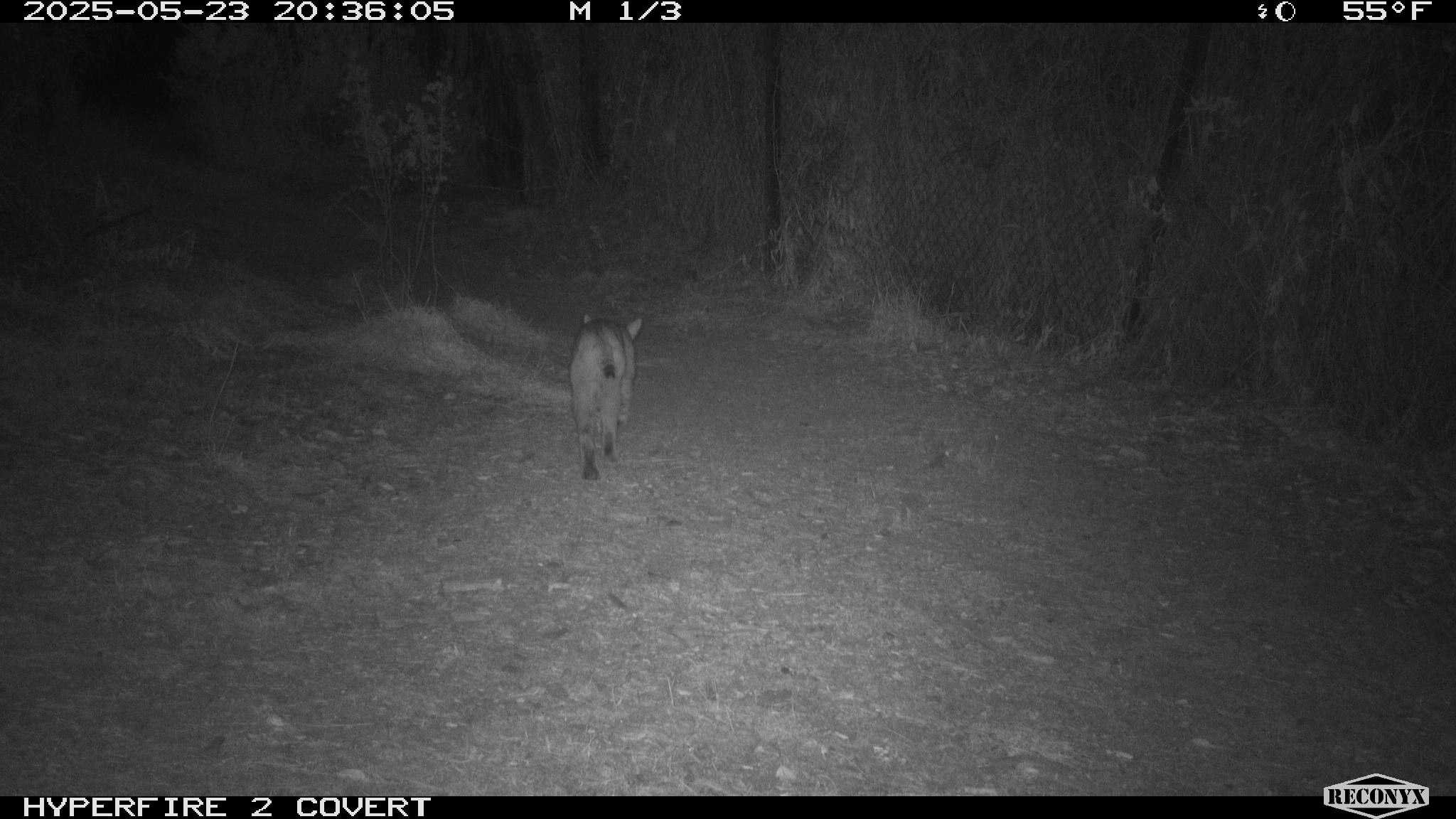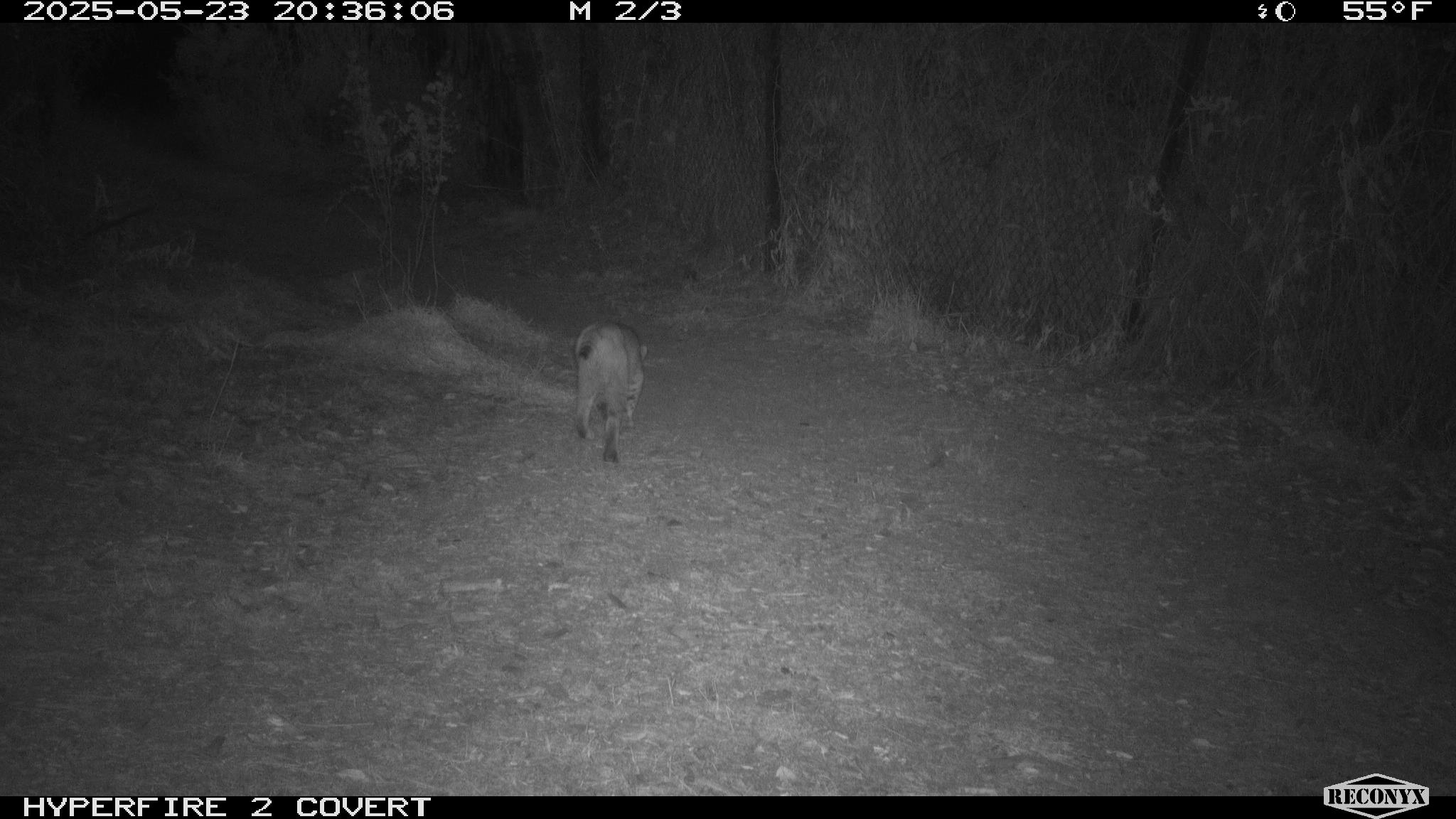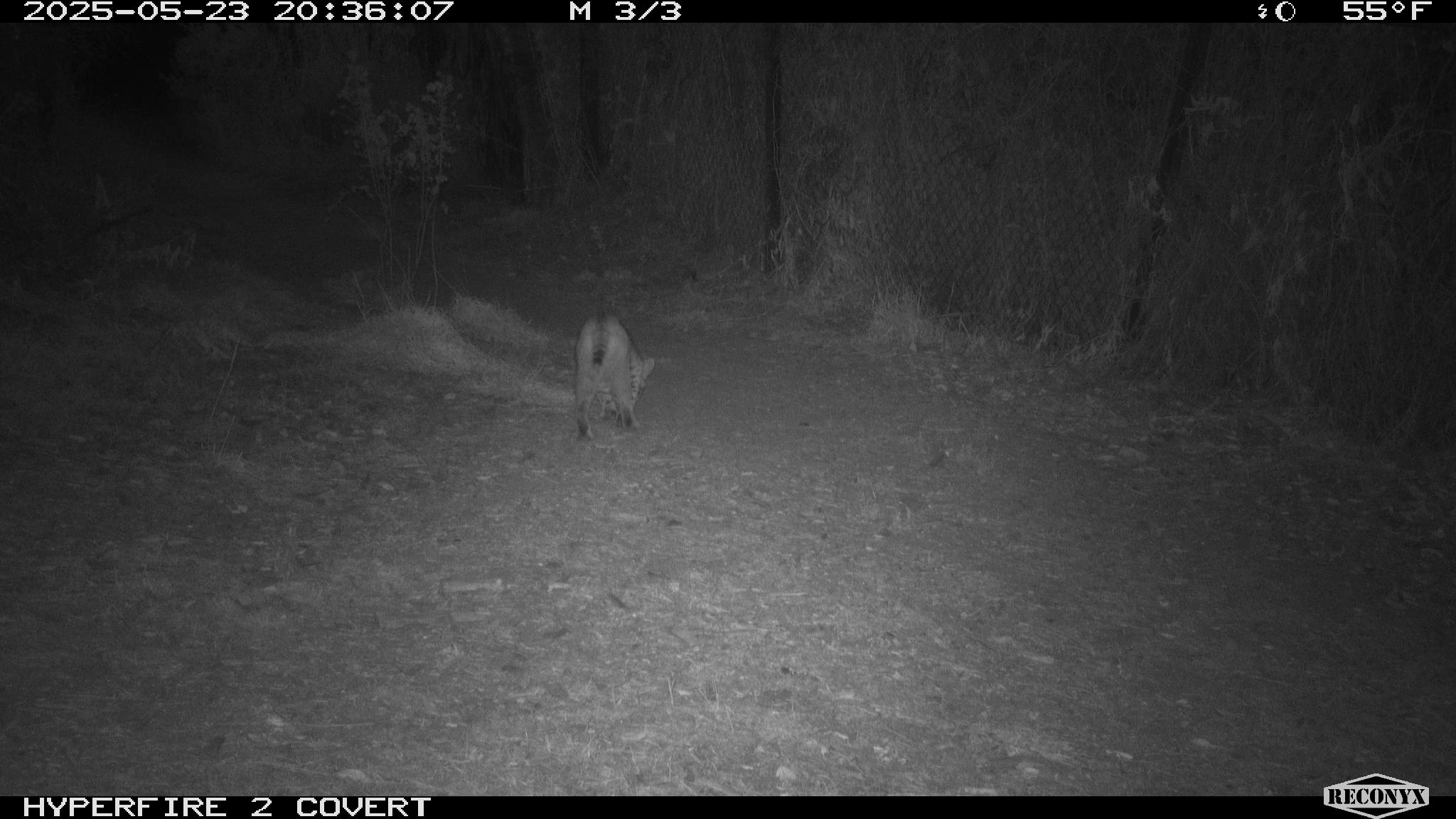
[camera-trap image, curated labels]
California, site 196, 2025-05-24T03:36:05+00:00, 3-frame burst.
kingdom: Animalia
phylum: Chordata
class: Mammalia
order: Carnivora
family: Felidae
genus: Lynx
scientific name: Lynx rufus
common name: bobcat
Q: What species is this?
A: Bobcat (Lynx rufus).